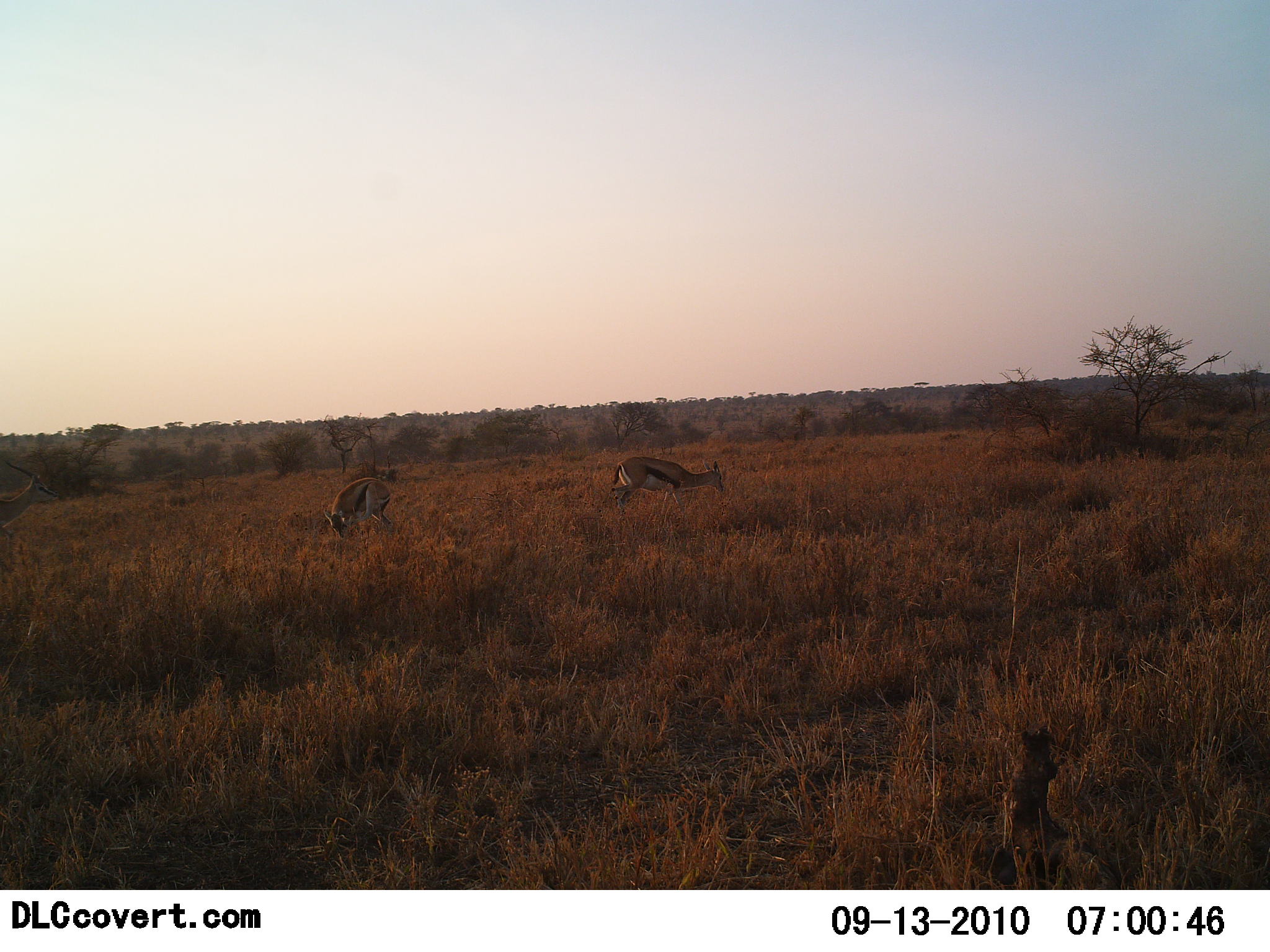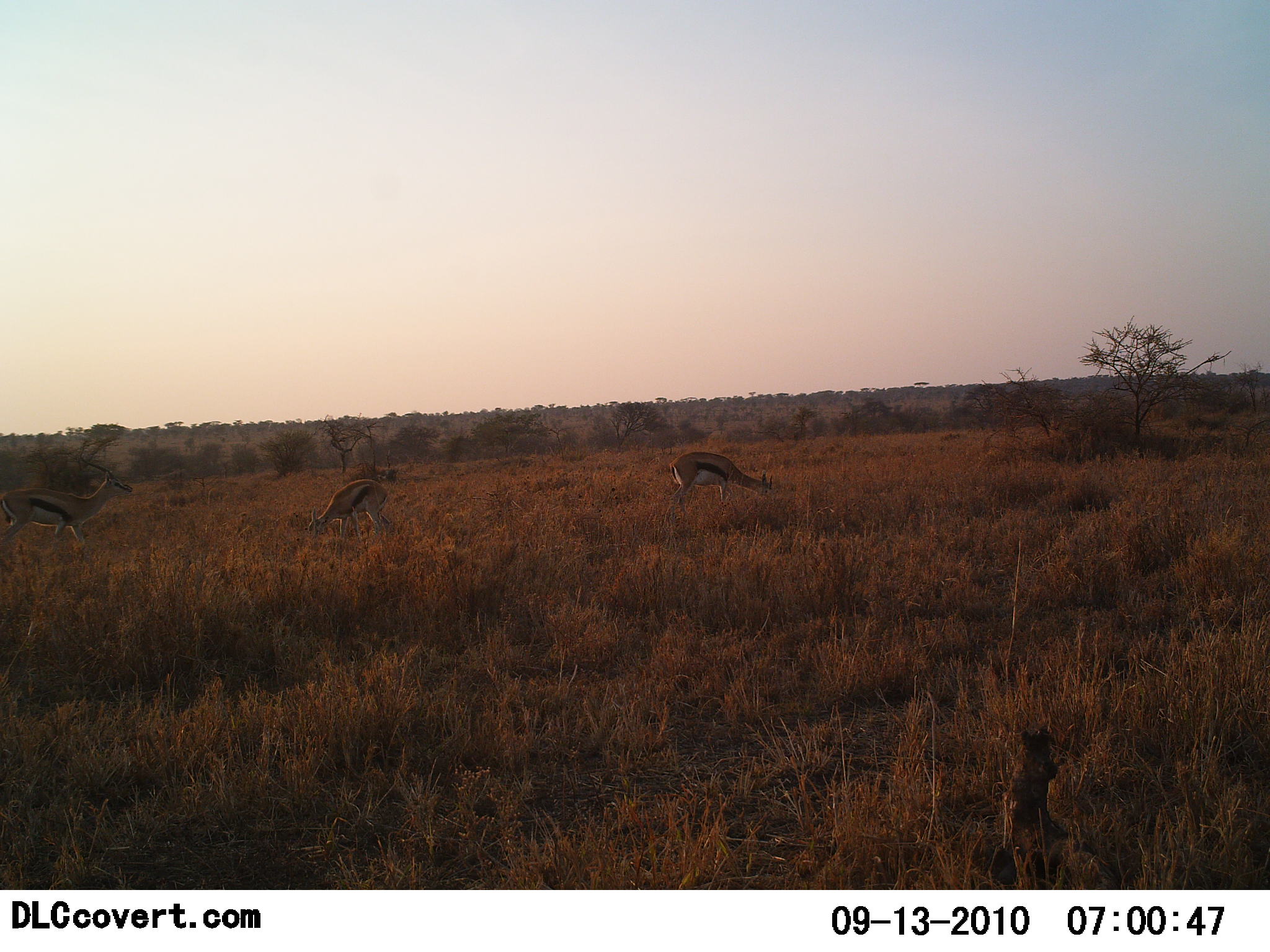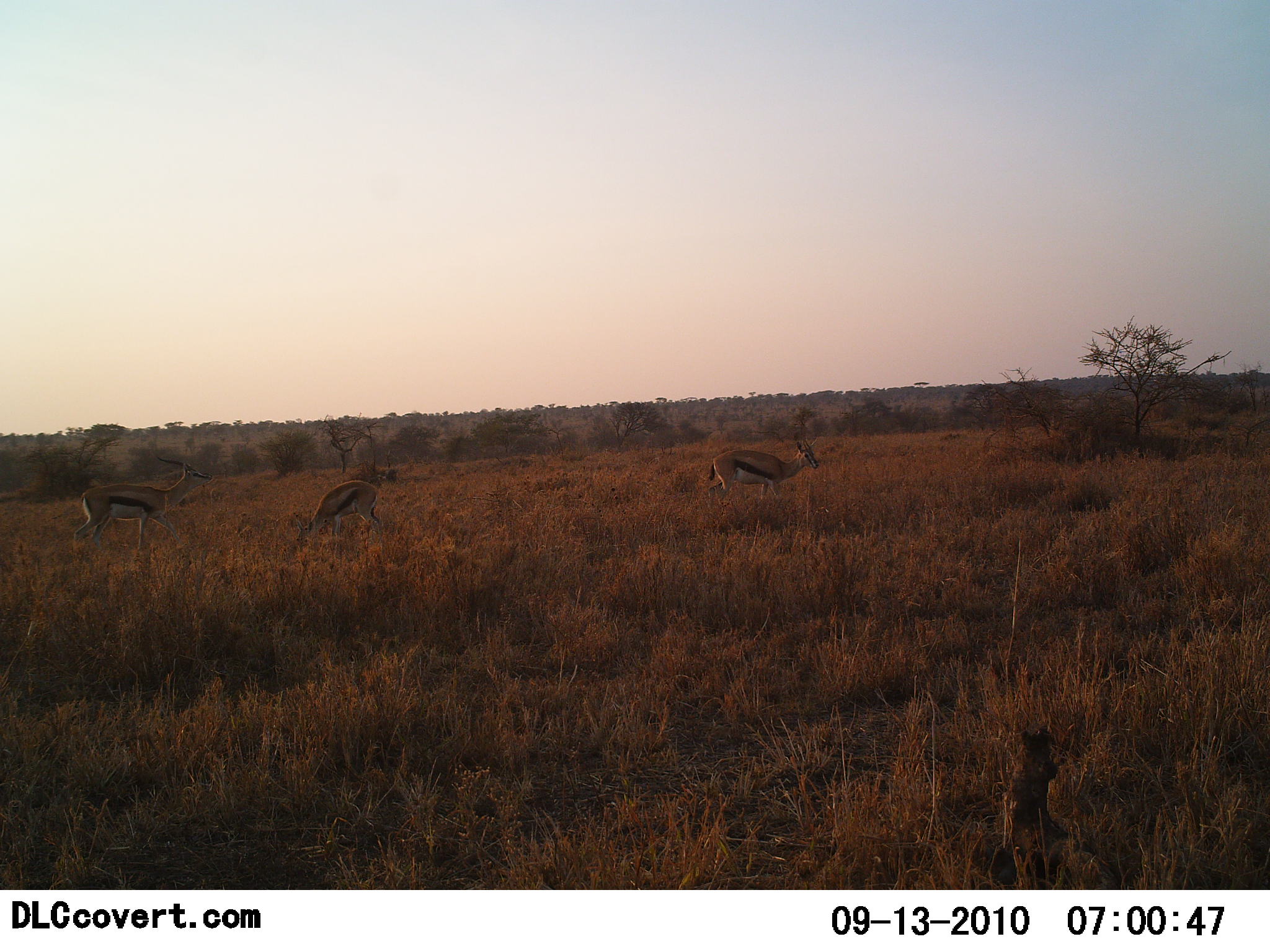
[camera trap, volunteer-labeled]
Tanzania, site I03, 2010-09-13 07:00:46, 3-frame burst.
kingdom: Animalia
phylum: Chordata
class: Mammalia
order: Artiodactyla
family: Bovidae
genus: Eudorcas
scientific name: Eudorcas thomsonii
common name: thomson's gazelle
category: gazellethomsons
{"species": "gazellethomsons (thomson's gazelle) (Eudorcas thomsonii)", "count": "3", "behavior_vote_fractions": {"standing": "15%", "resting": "0%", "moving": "54%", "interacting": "0%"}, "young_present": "0%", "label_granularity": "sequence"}